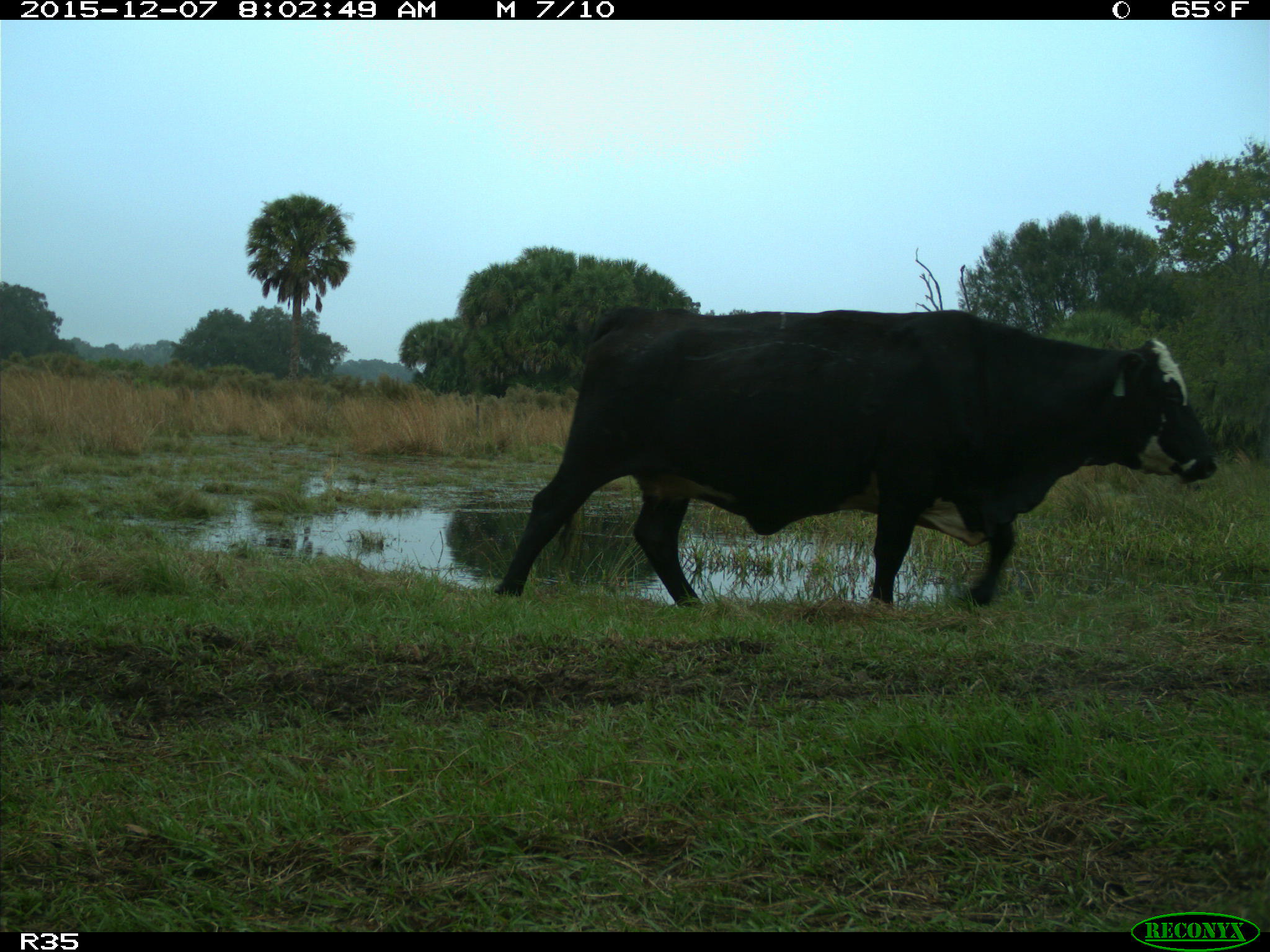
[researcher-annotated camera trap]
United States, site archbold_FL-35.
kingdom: Animalia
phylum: Chordata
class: Mammalia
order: Artiodactyla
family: Bovidae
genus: Bos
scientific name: Bos taurus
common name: domestic cow